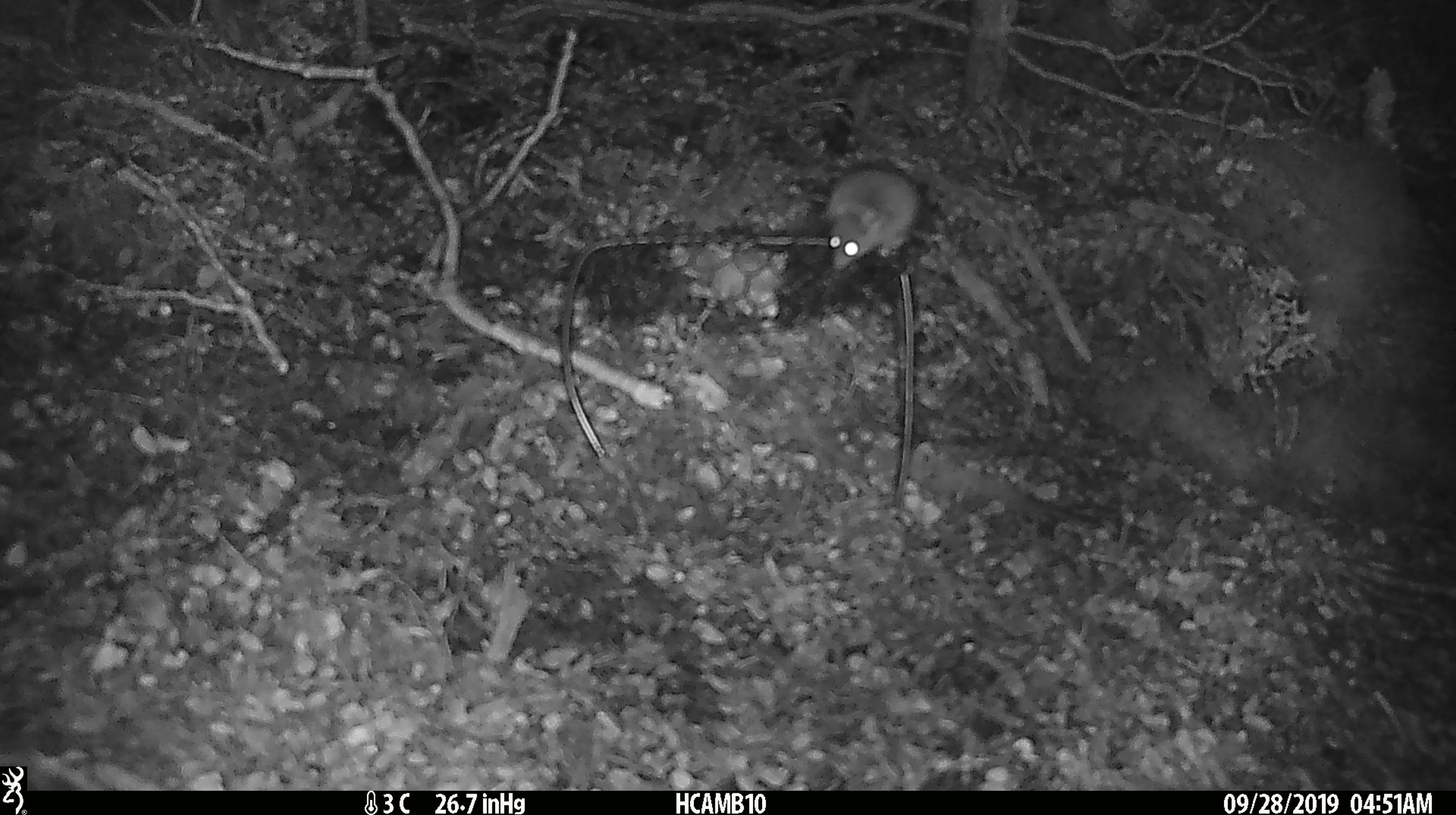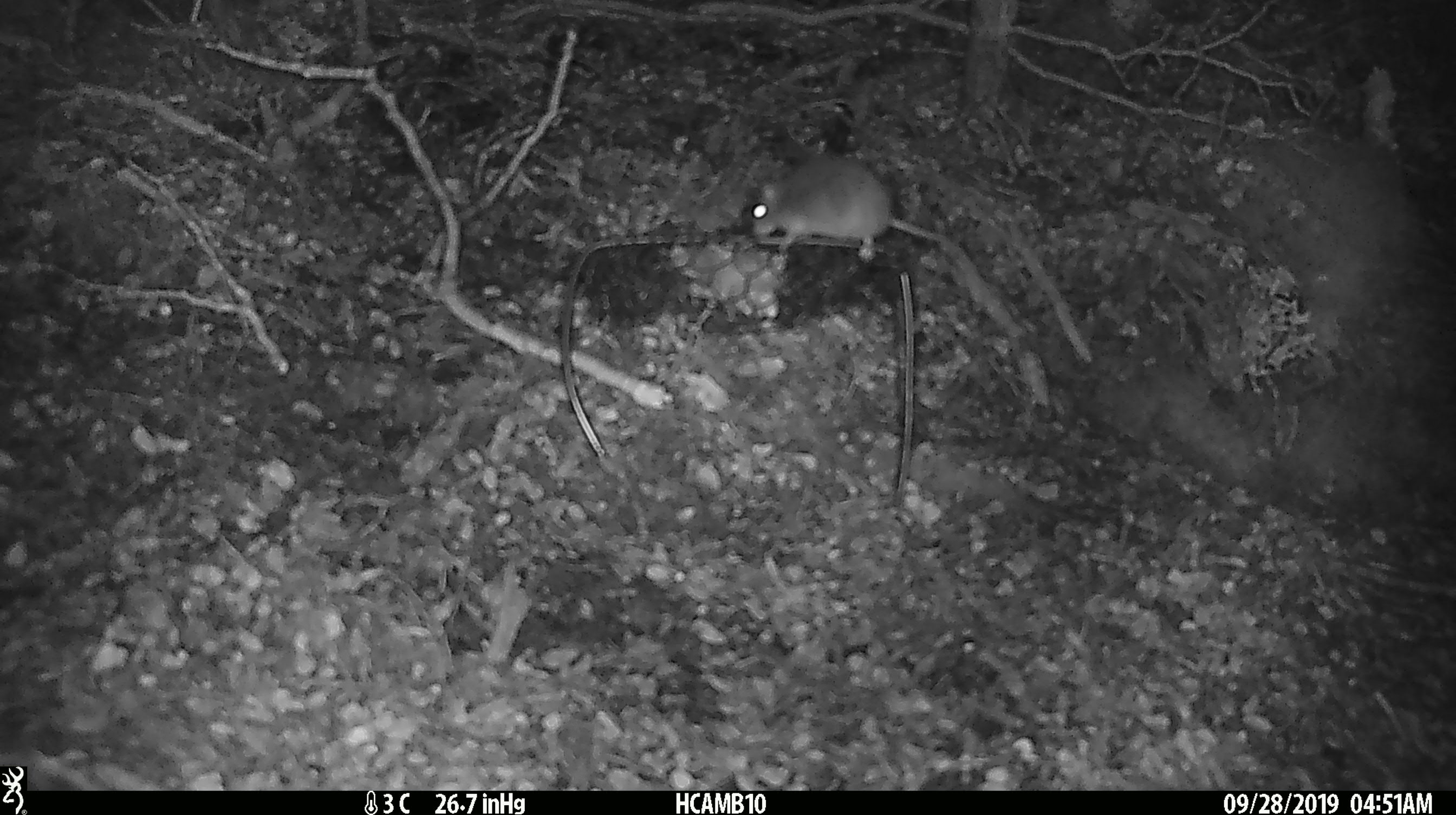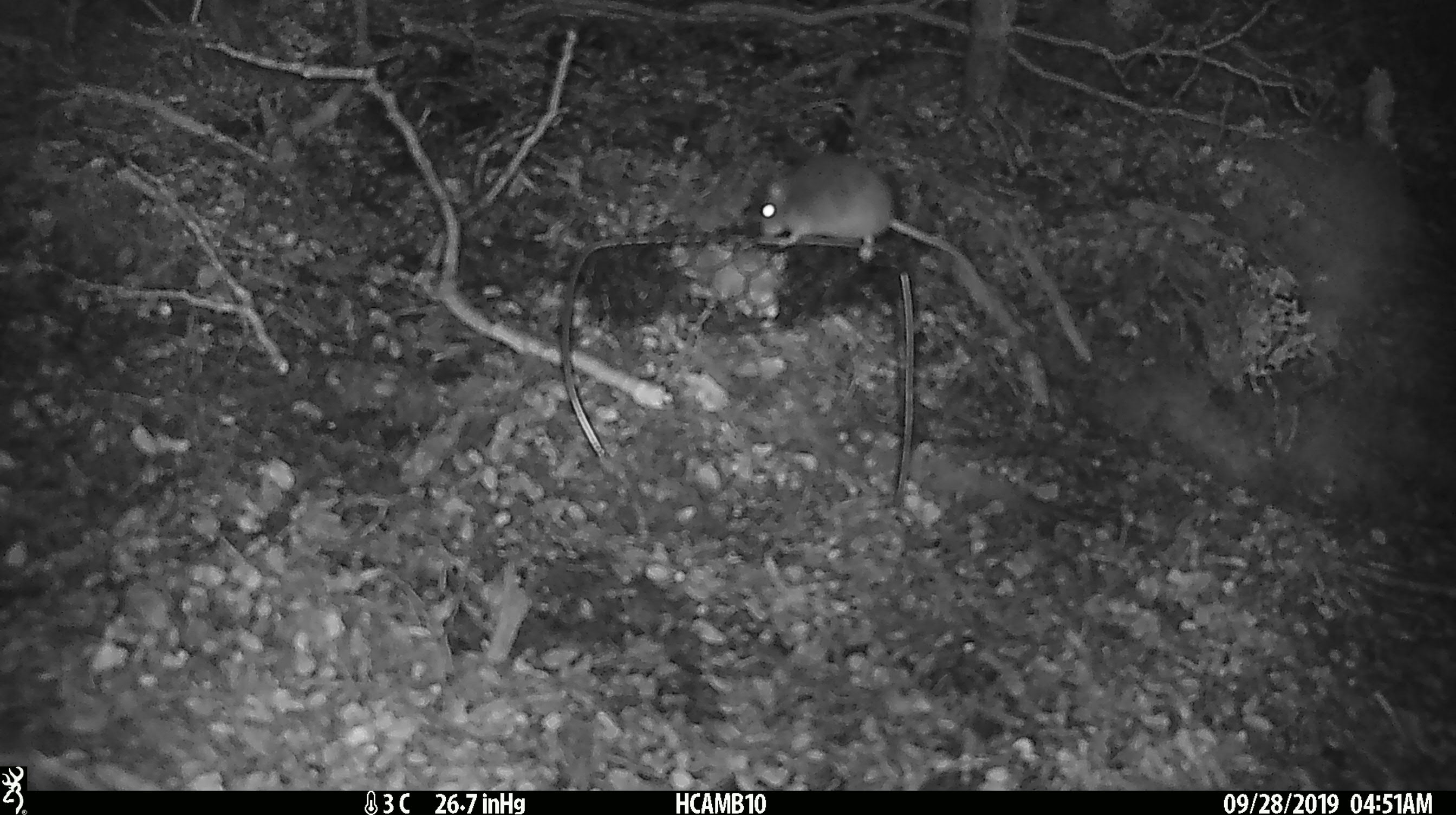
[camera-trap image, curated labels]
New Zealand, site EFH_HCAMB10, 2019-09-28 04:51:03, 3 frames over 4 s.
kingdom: Animalia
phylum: Chordata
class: Mammalia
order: Rodentia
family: Muridae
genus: Mus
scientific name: Mus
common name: mouse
Mouse (Mus).